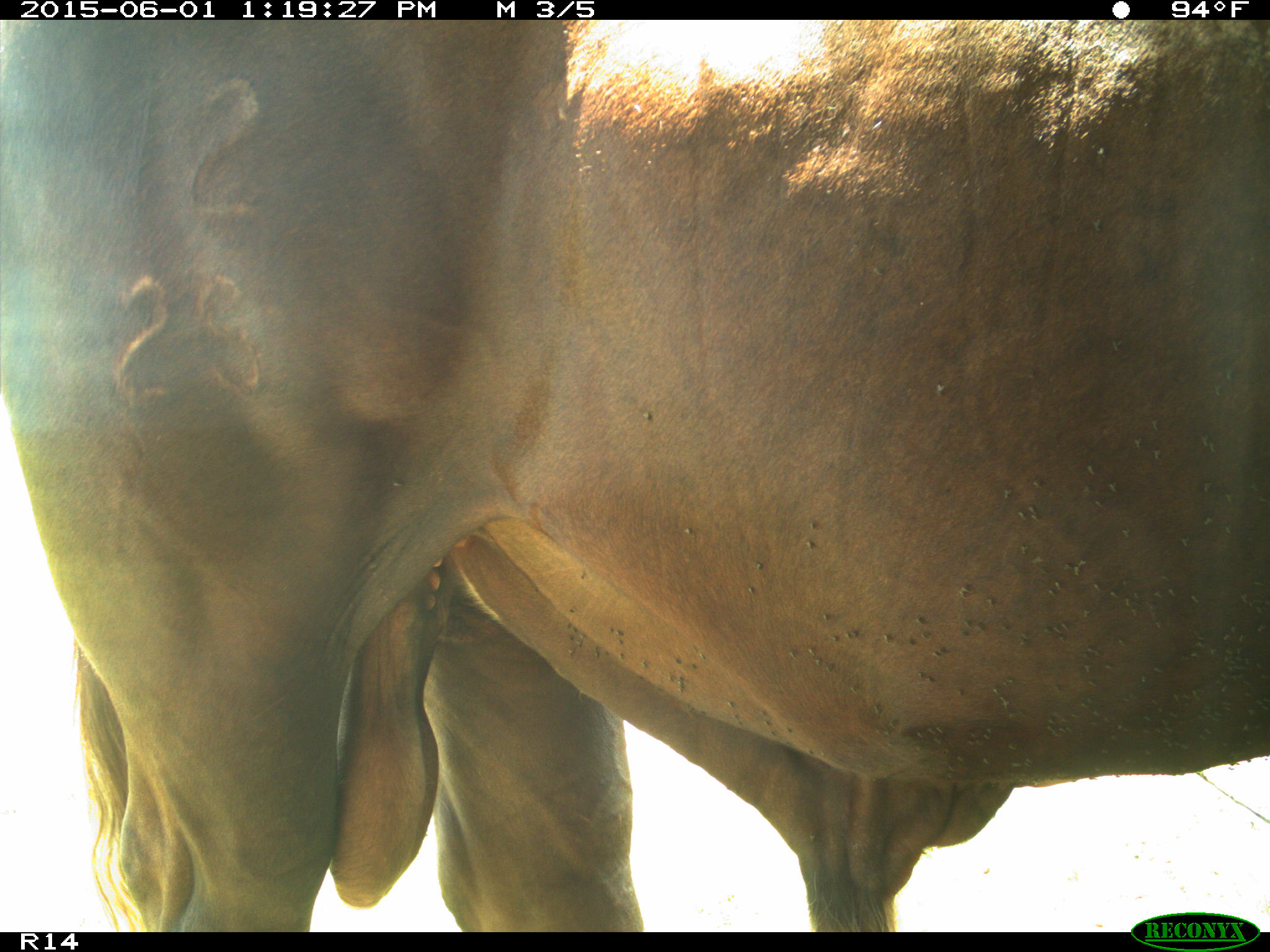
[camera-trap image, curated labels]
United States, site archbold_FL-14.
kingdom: Animalia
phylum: Chordata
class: Mammalia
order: Artiodactyla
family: Bovidae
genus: Bos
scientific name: Bos taurus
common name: domestic cow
Bos taurus (domestic cow).